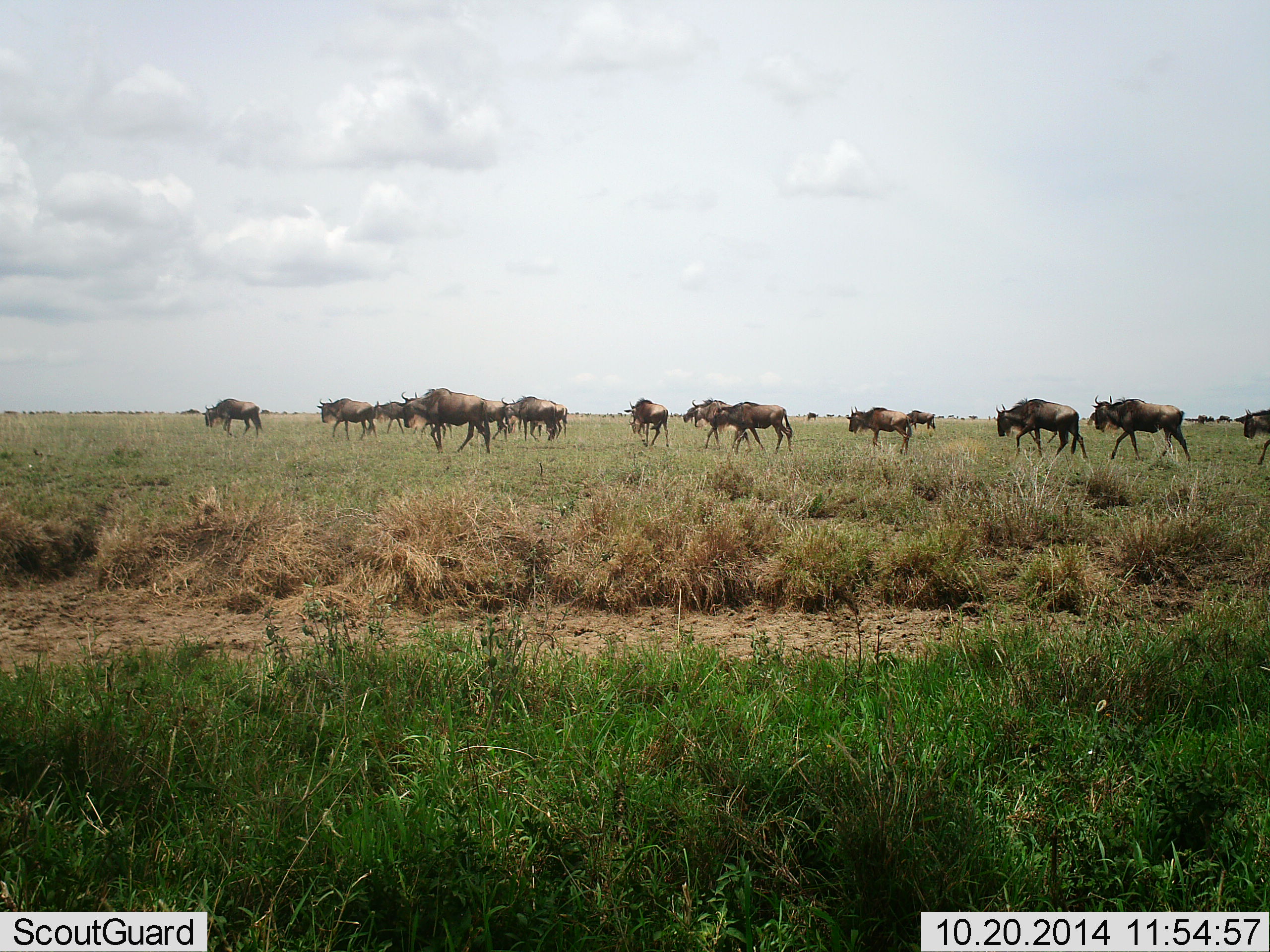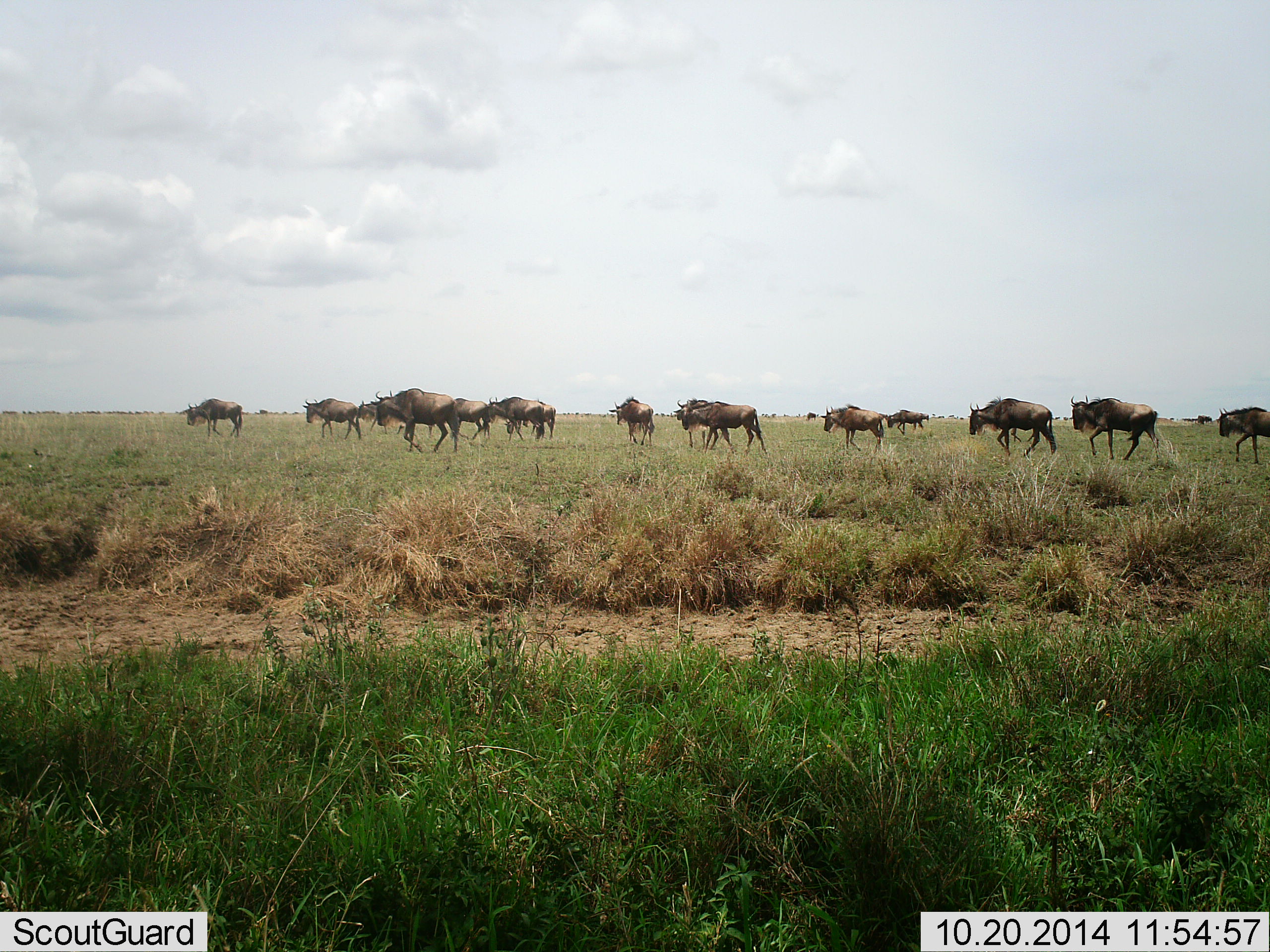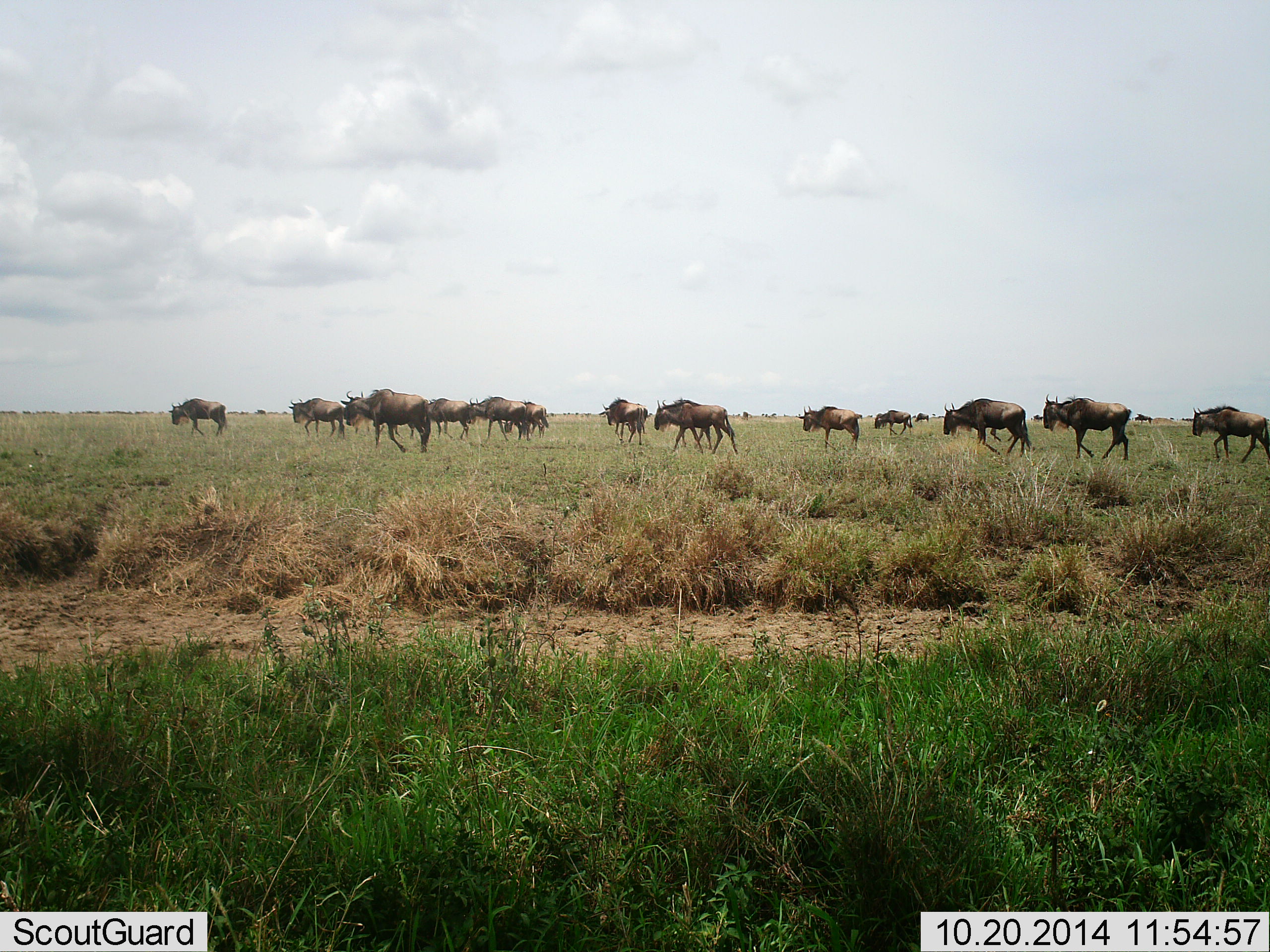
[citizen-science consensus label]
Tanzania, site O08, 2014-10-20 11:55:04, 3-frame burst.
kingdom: Animalia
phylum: Chordata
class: Mammalia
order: Artiodactyla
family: Bovidae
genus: Connochaetes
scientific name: Connochaetes taurinus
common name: blue wildebeest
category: wildebeest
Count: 11-50.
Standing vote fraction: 0%.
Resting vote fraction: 0%.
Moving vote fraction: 100%.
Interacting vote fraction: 0%.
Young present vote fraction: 10%.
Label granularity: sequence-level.